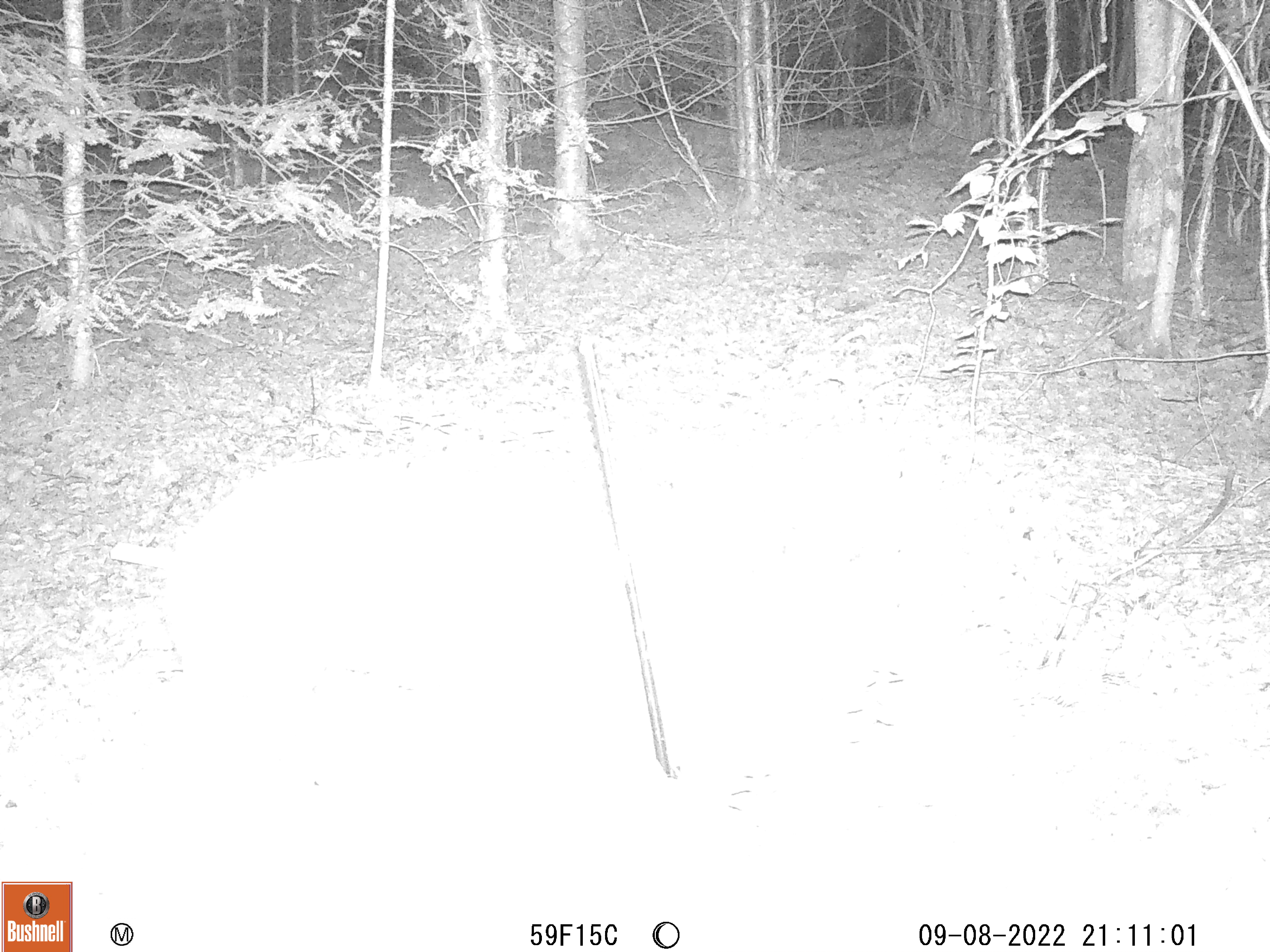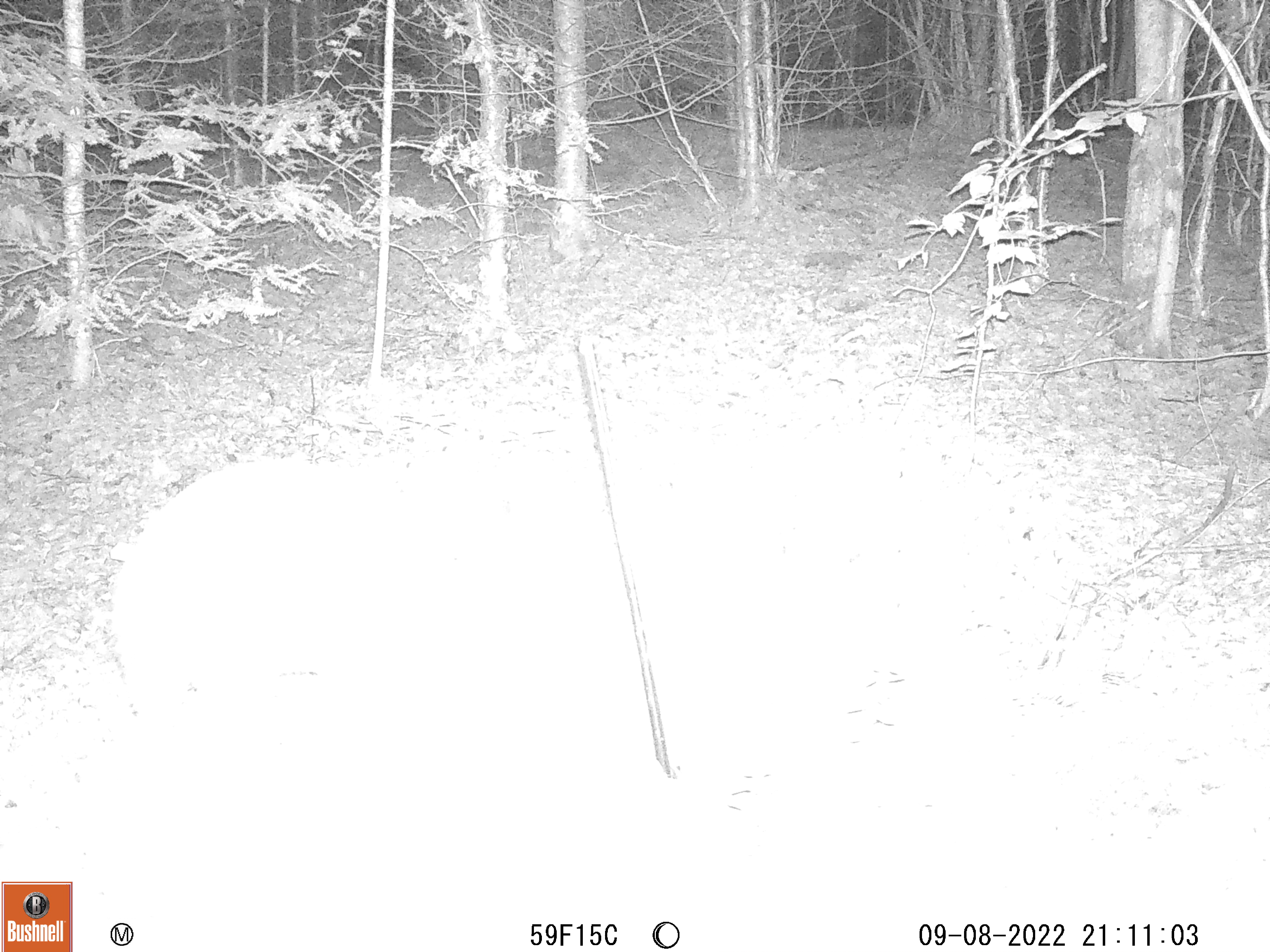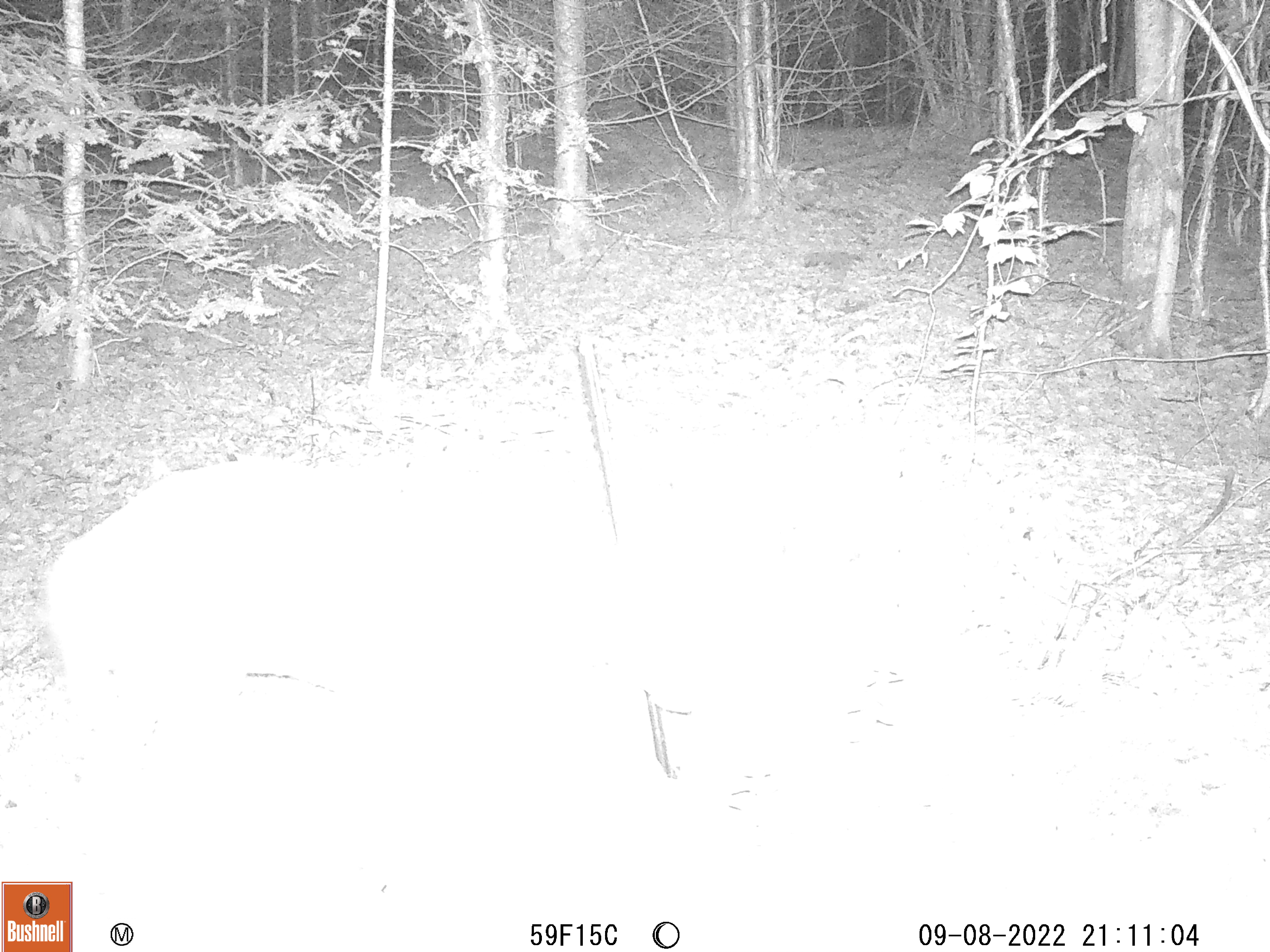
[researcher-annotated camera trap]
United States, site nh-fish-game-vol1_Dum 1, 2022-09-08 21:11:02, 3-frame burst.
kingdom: Animalia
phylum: Chordata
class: Mammalia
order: Artiodactyla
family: Cervidae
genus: Odocoileus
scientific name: Odocoileus virginianus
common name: white-tailed deer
White-tailed deer (Odocoileus virginianus).